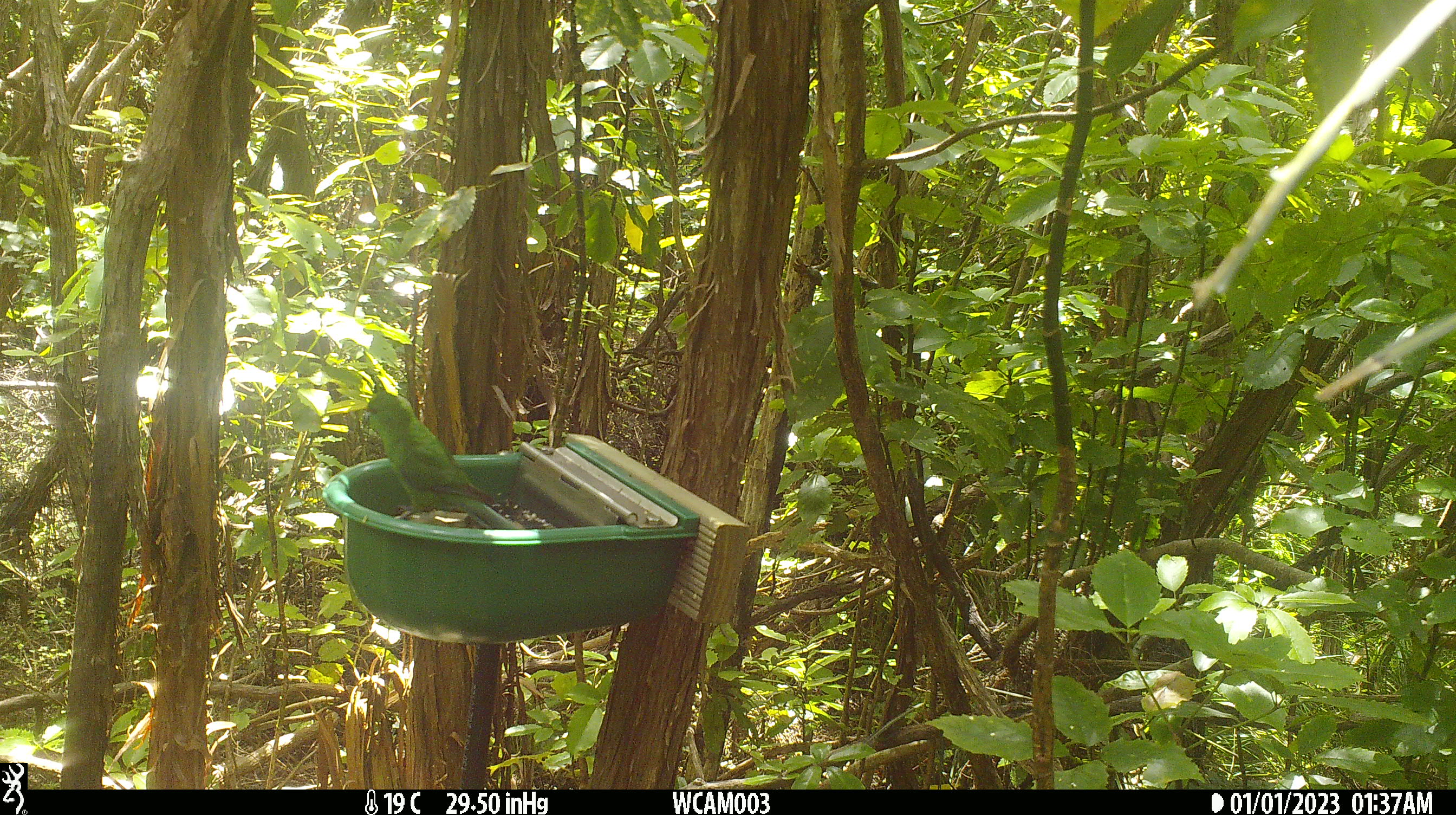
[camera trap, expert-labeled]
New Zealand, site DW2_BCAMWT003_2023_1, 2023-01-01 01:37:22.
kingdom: Animalia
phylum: Chordata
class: Aves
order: Psittaciformes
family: Psittaculidae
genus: Cyanoramphus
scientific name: Cyanoramphus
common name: parakeet